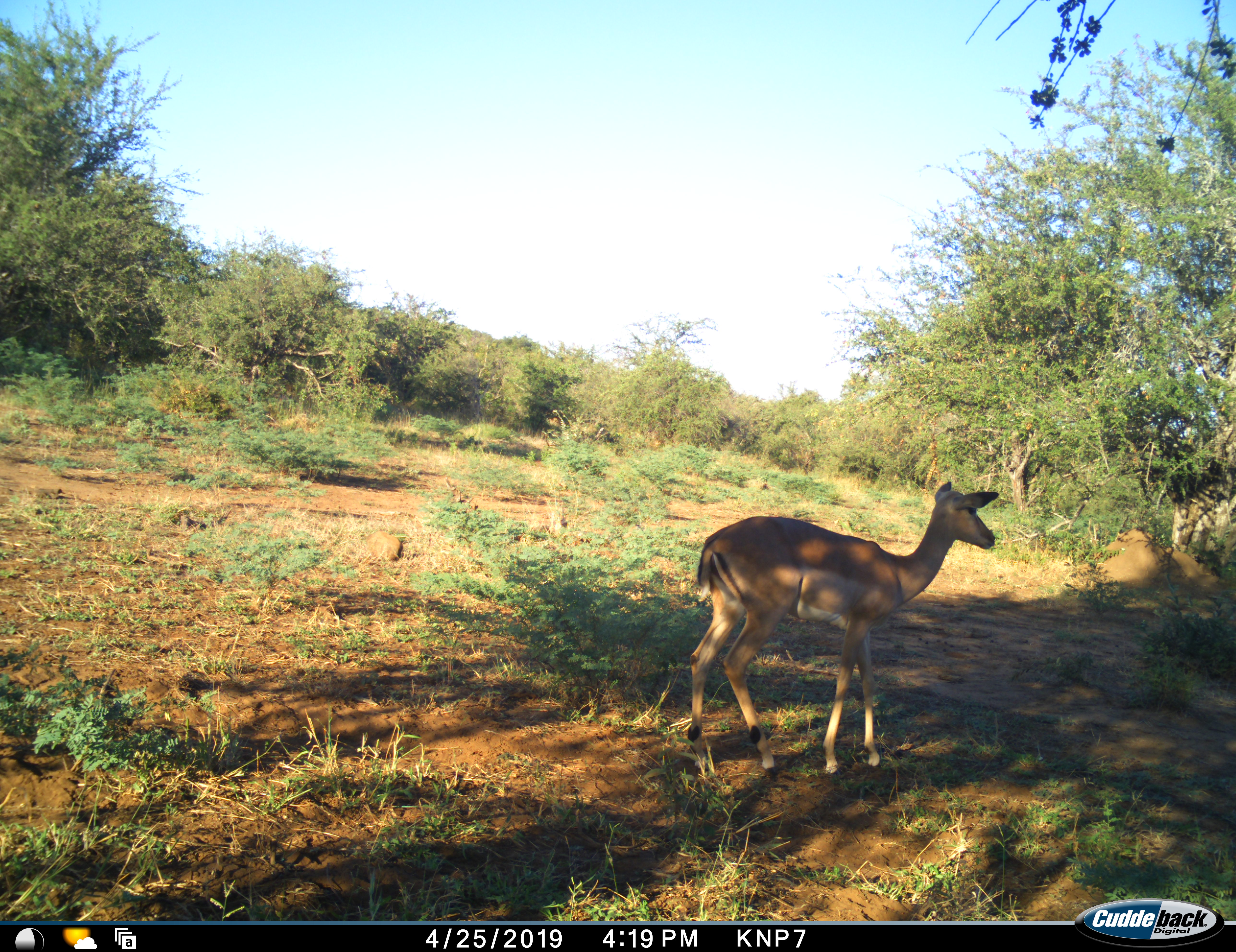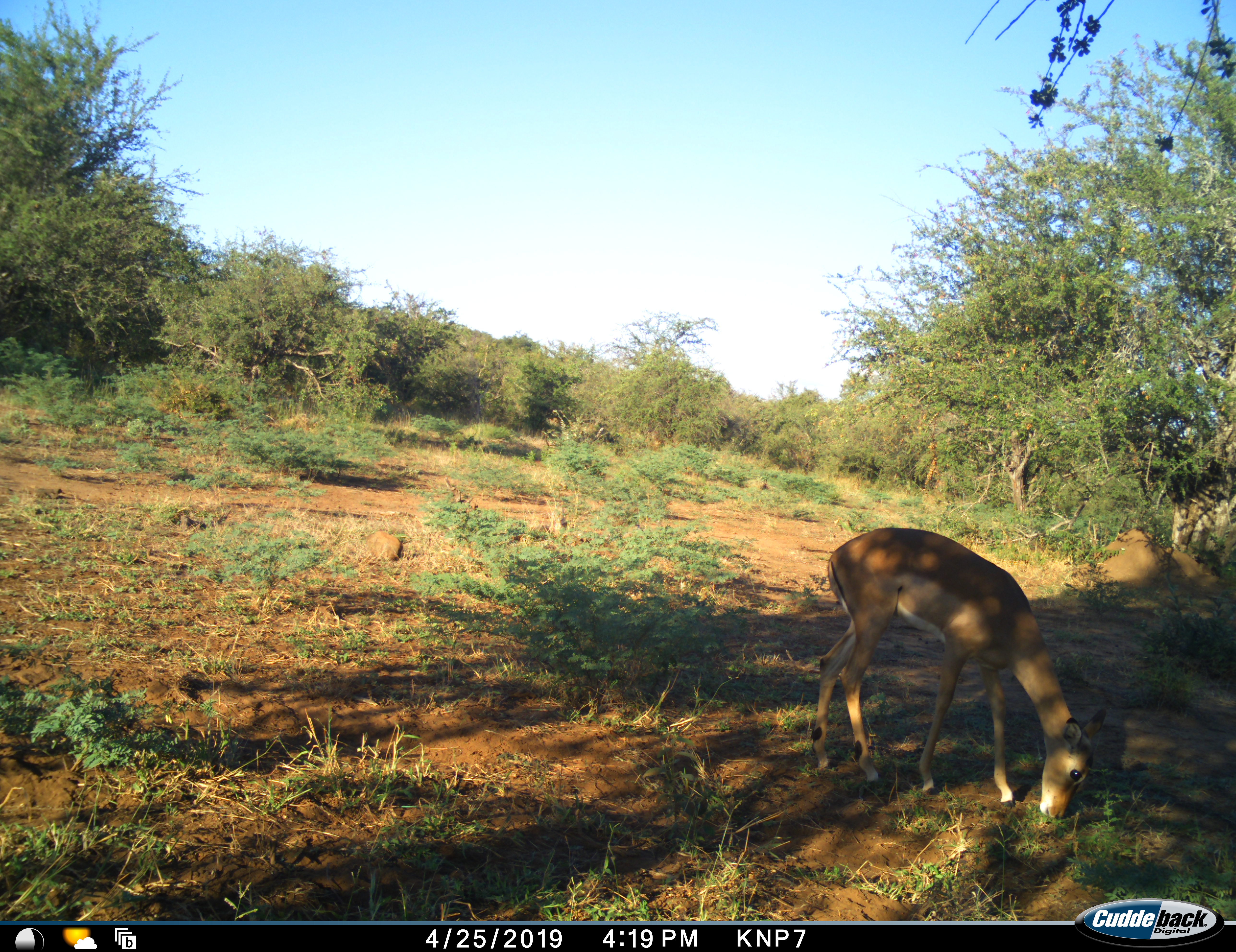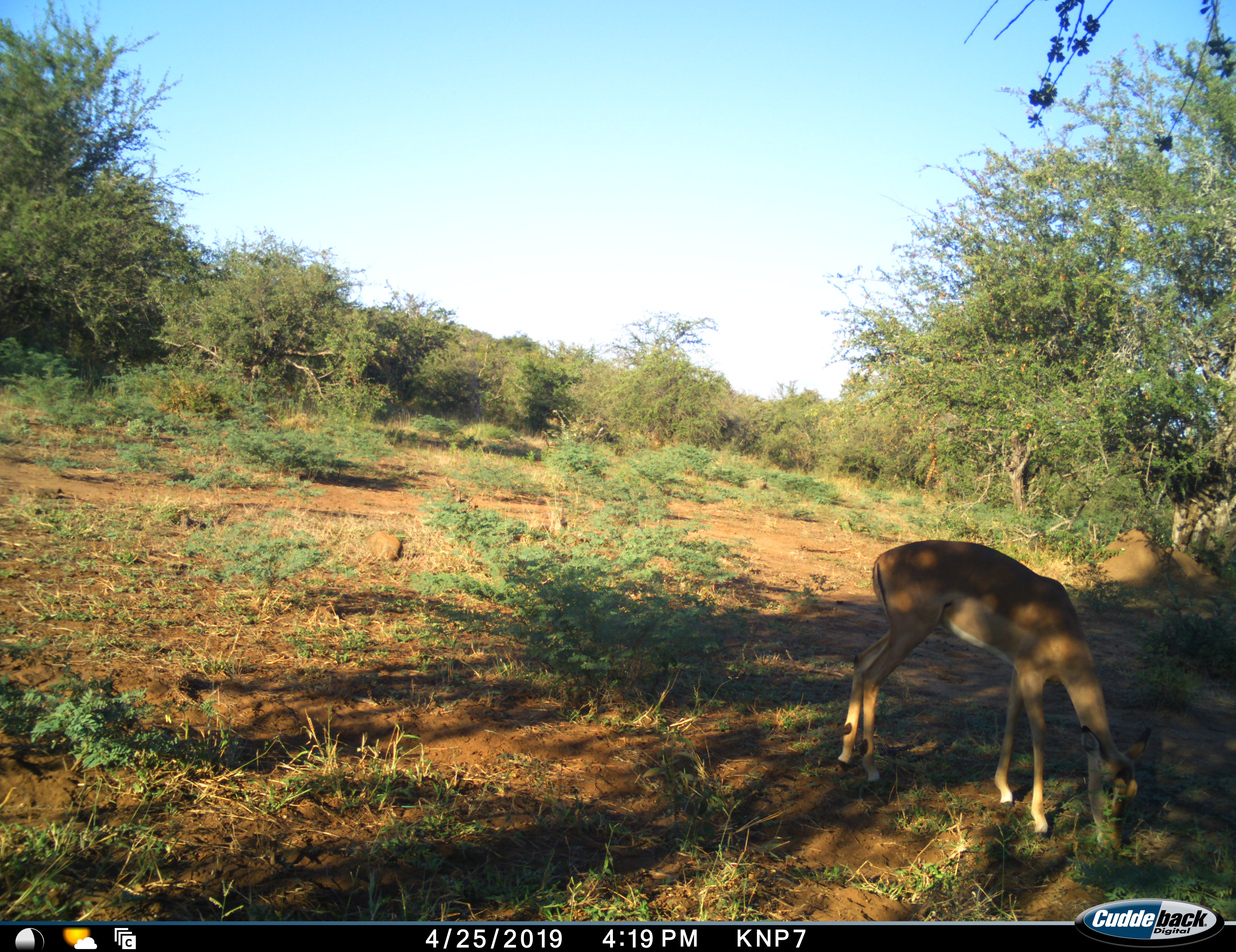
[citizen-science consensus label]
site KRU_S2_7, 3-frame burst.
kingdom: Animalia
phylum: Chordata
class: Mammalia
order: Artiodactyla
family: Bovidae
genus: Aepyceros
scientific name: Aepyceros melampus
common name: impala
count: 1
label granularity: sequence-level